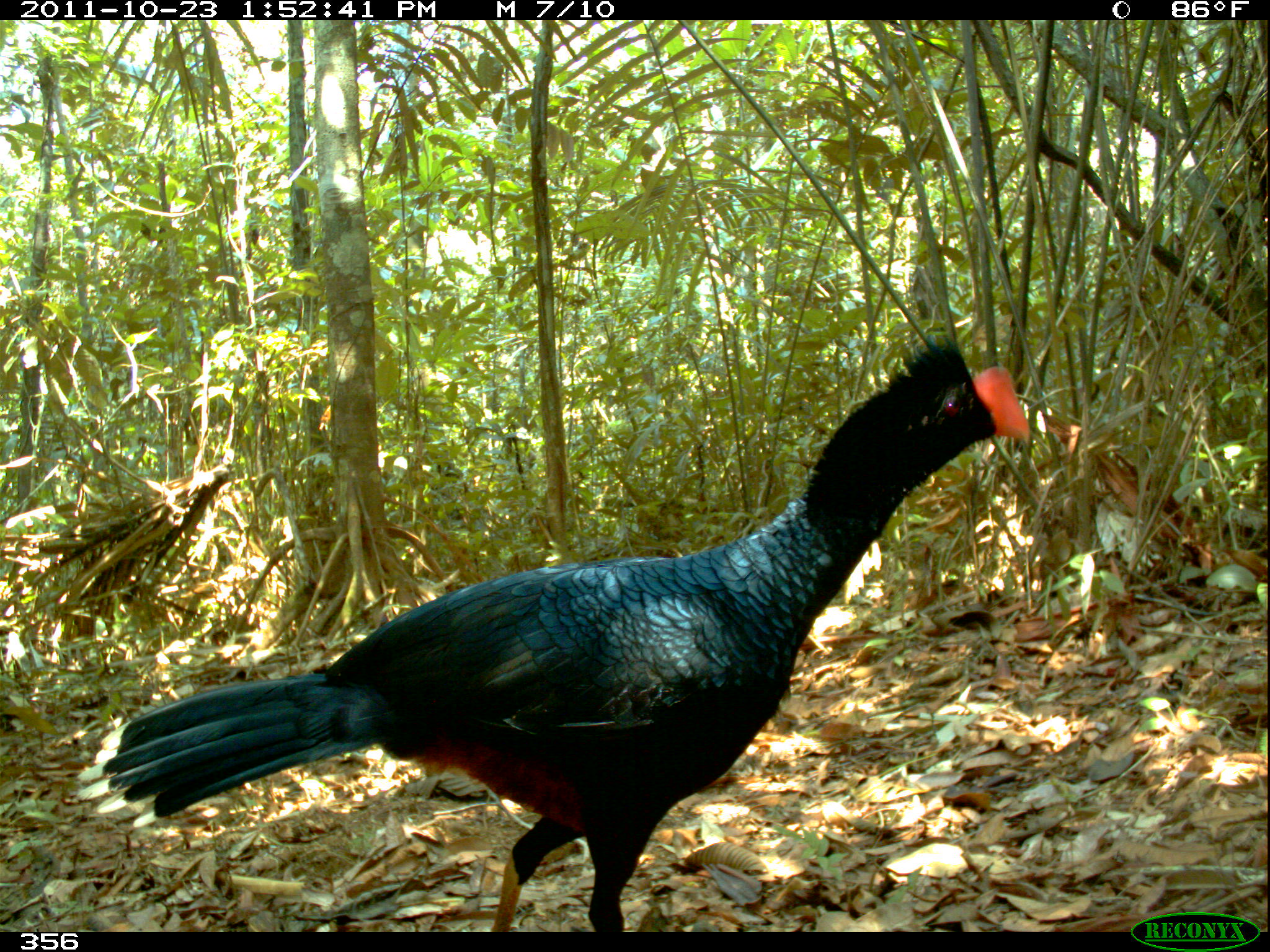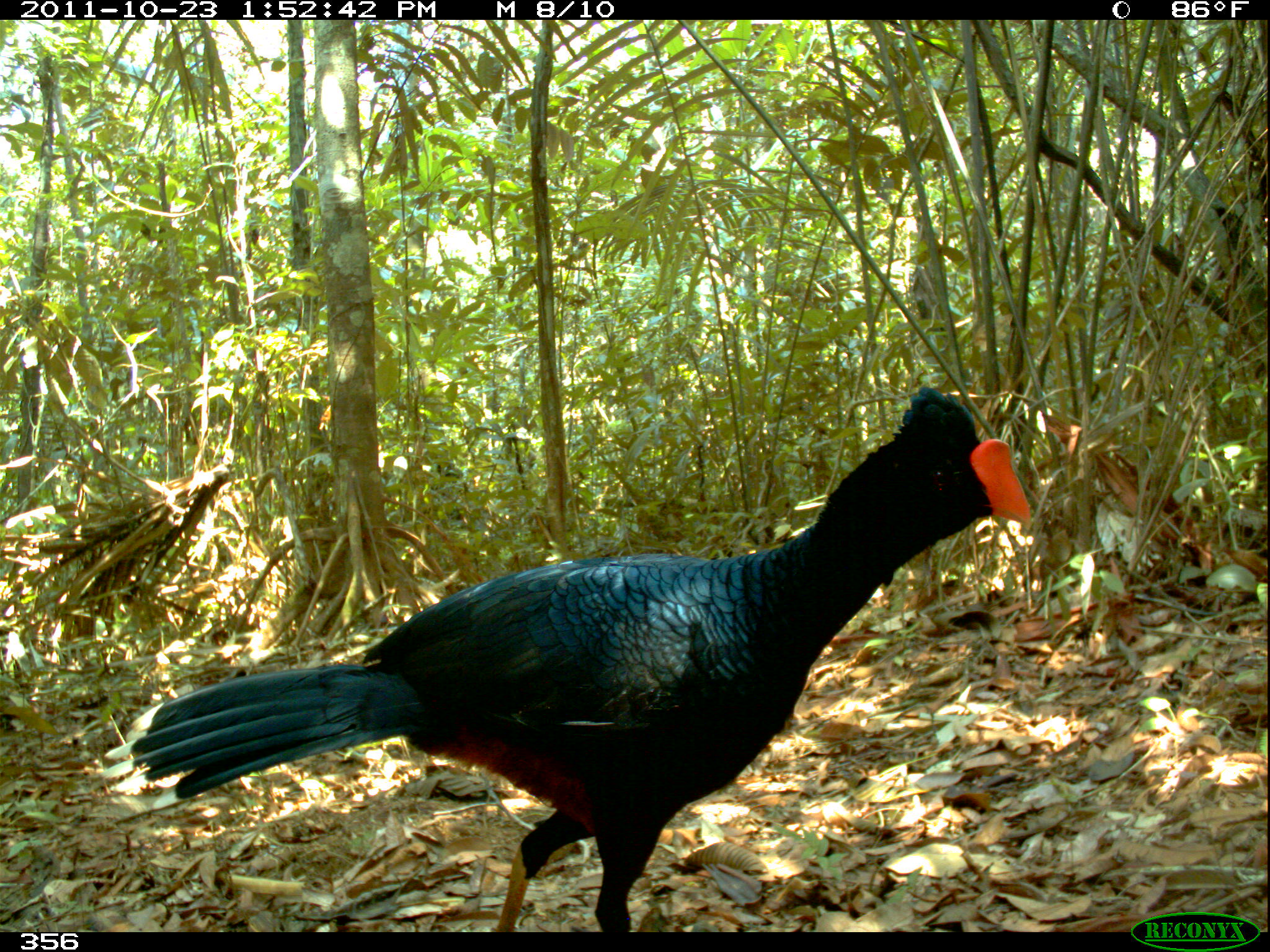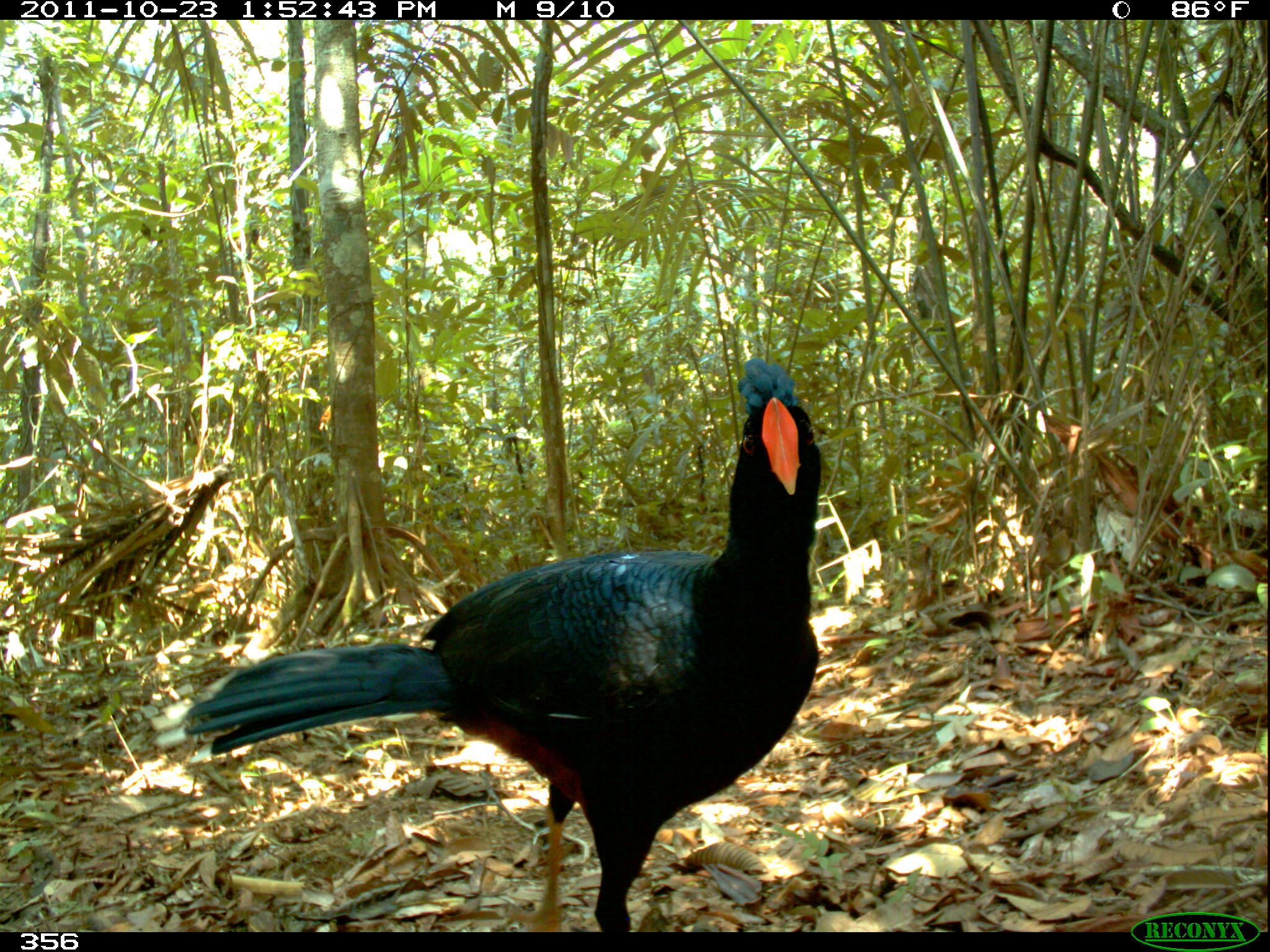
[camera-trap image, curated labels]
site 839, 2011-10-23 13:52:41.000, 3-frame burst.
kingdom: Animalia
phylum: Chordata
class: Aves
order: Galliformes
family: Cracidae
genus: Mitu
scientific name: Mitu tuberosum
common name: razor-billed curassow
Mitu tuberosum (razor-billed curassow).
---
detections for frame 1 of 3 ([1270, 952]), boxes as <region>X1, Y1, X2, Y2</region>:
mitu tuberosum: <region>77, 333, 1032, 933</region>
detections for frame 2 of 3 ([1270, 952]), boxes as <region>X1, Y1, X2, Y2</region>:
mitu tuberosum: <region>105, 384, 1031, 932</region>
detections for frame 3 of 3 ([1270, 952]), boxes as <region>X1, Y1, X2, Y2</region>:
mitu tuberosum: <region>184, 358, 822, 931</region>